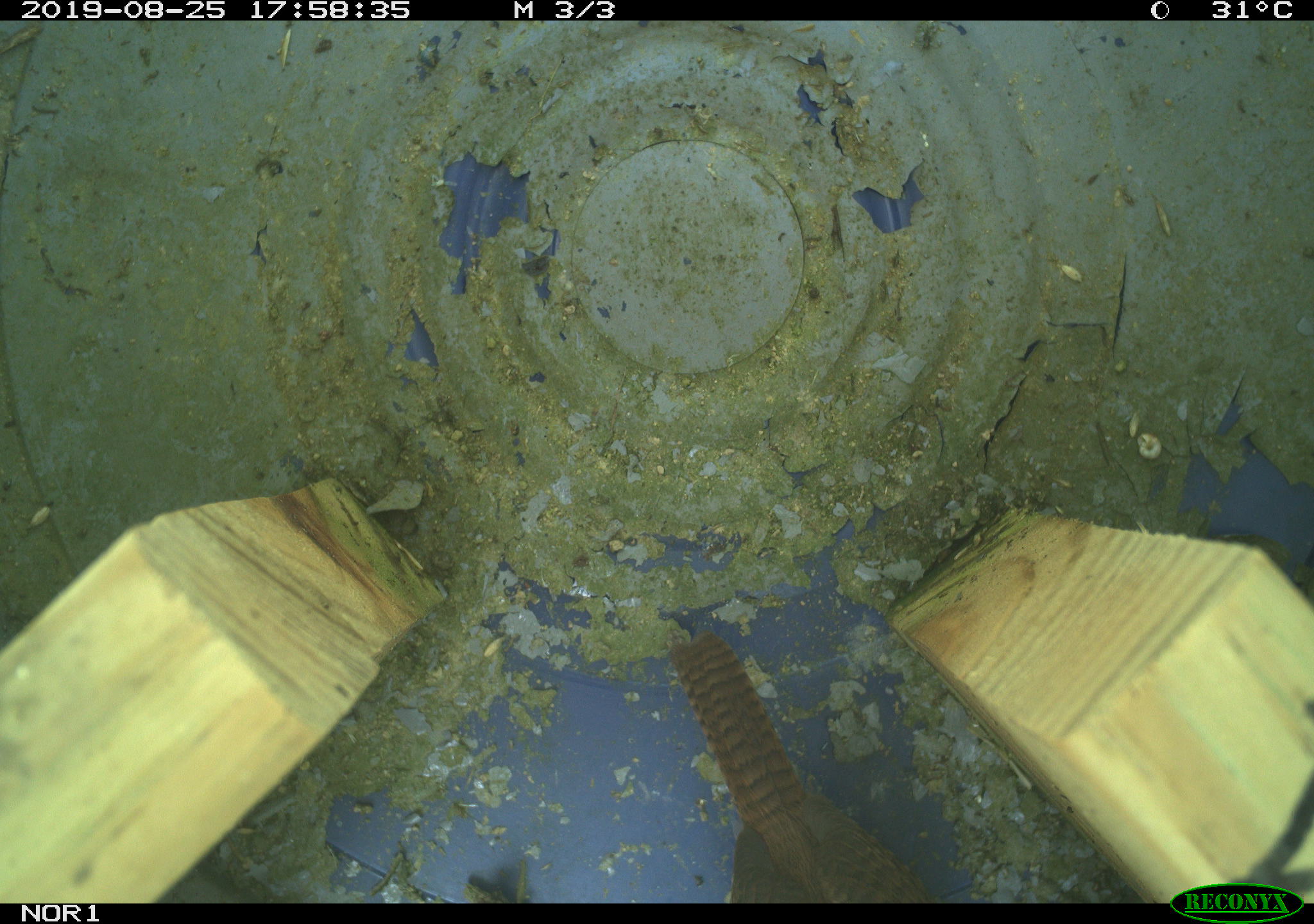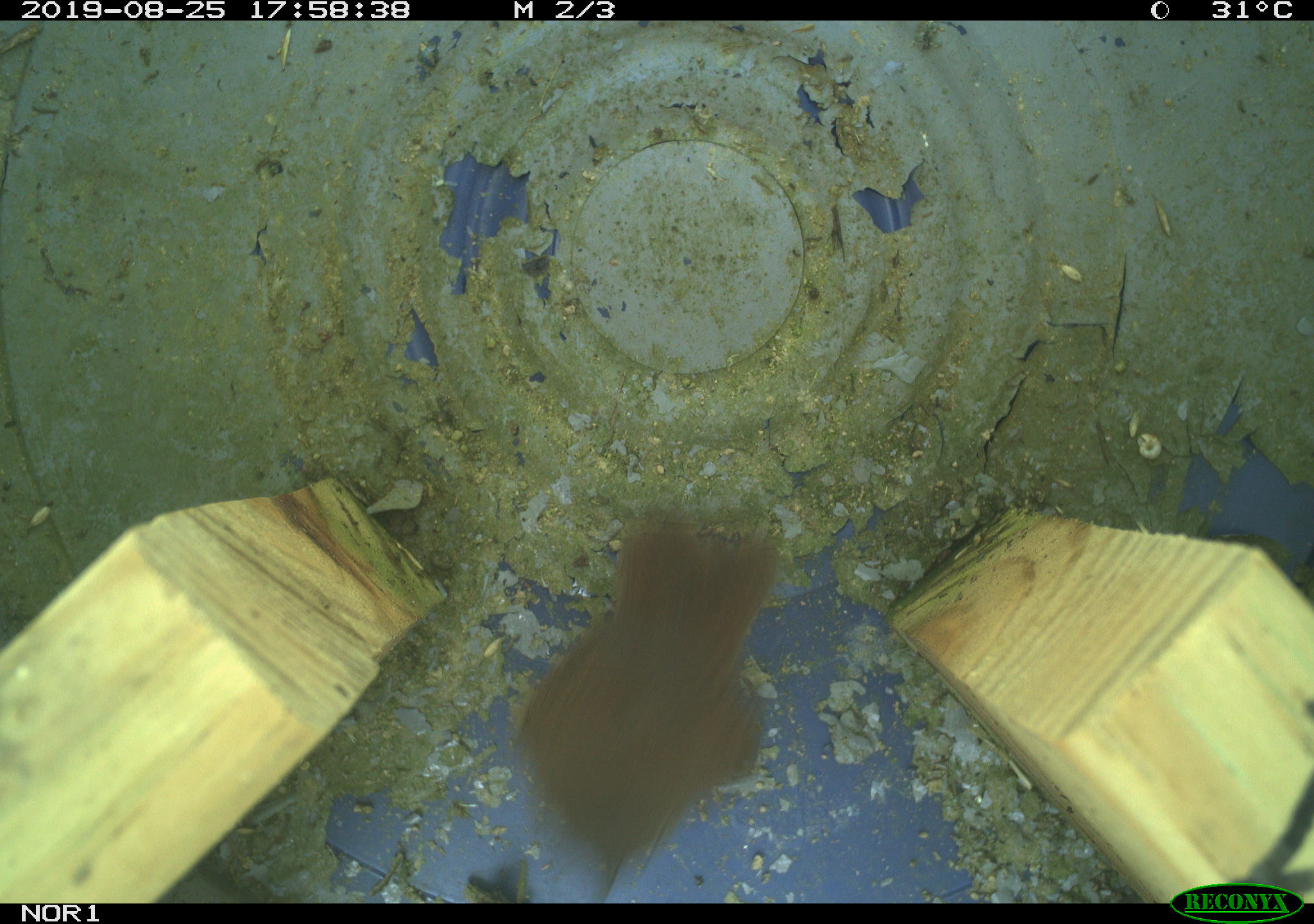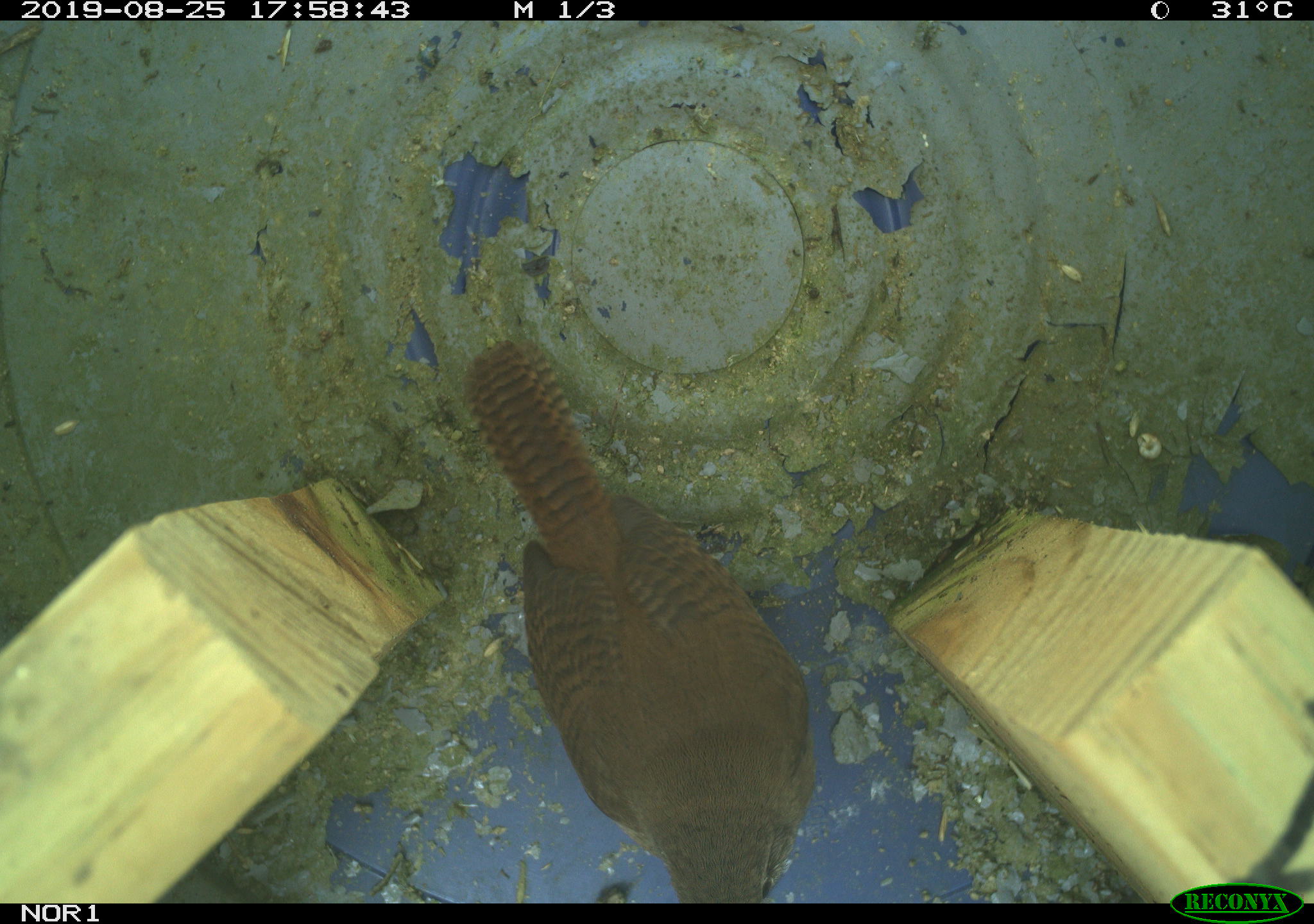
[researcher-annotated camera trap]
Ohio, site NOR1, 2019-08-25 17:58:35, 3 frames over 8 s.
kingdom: Animalia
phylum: Chordata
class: Aves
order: Passeriformes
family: Troglodytidae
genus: Troglodytes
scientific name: Troglodytes aedon aedon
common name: northern house wren